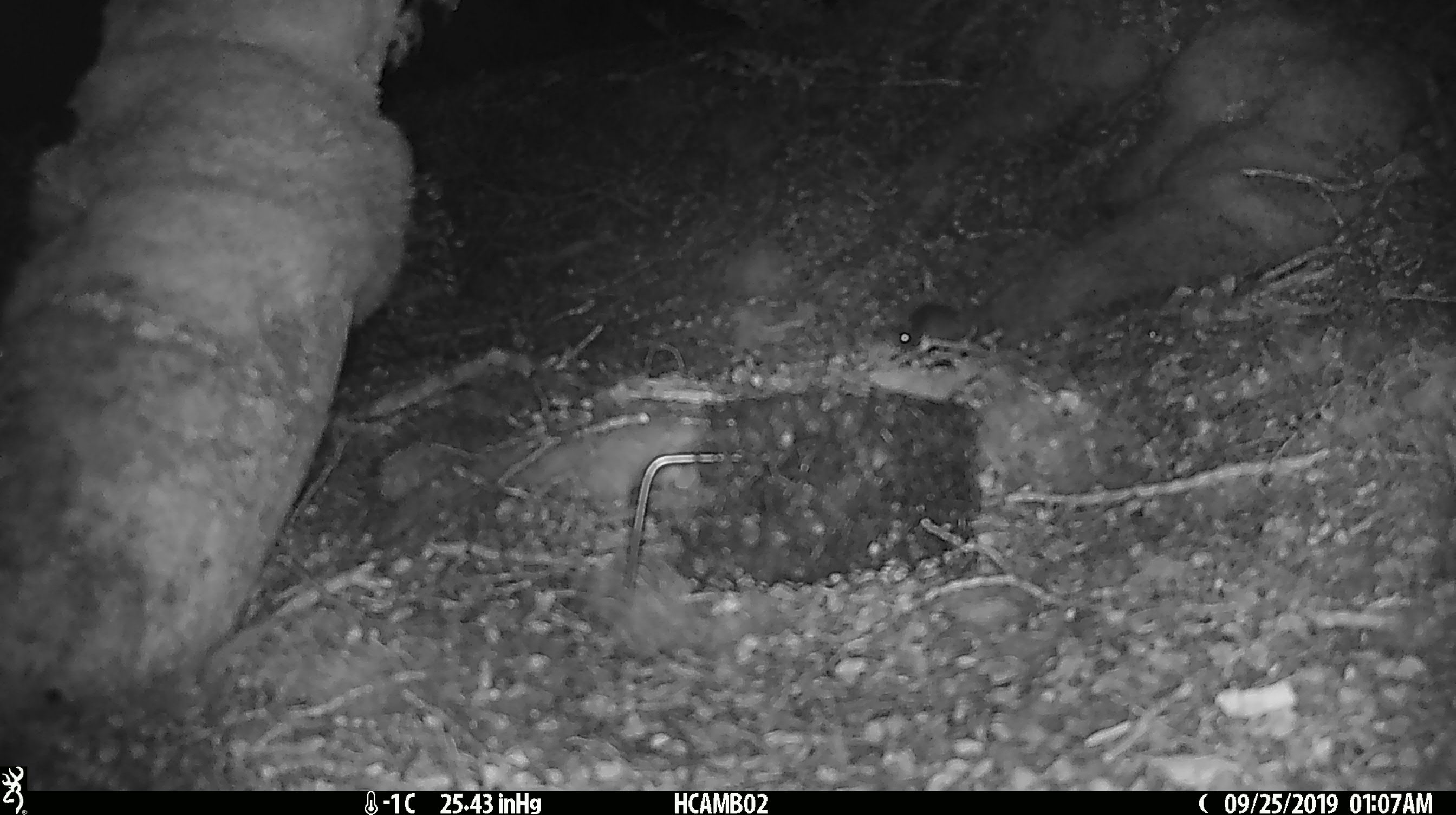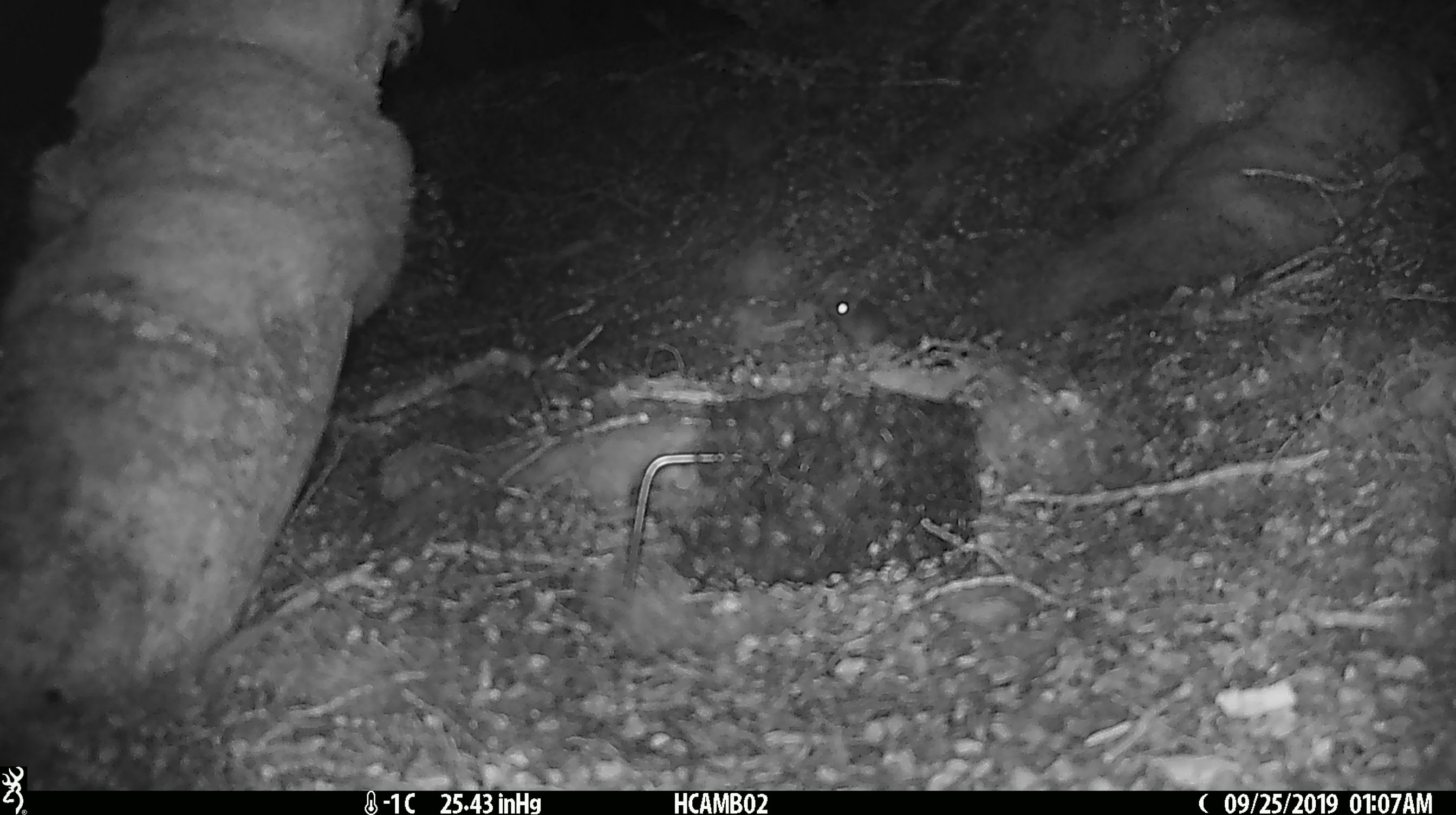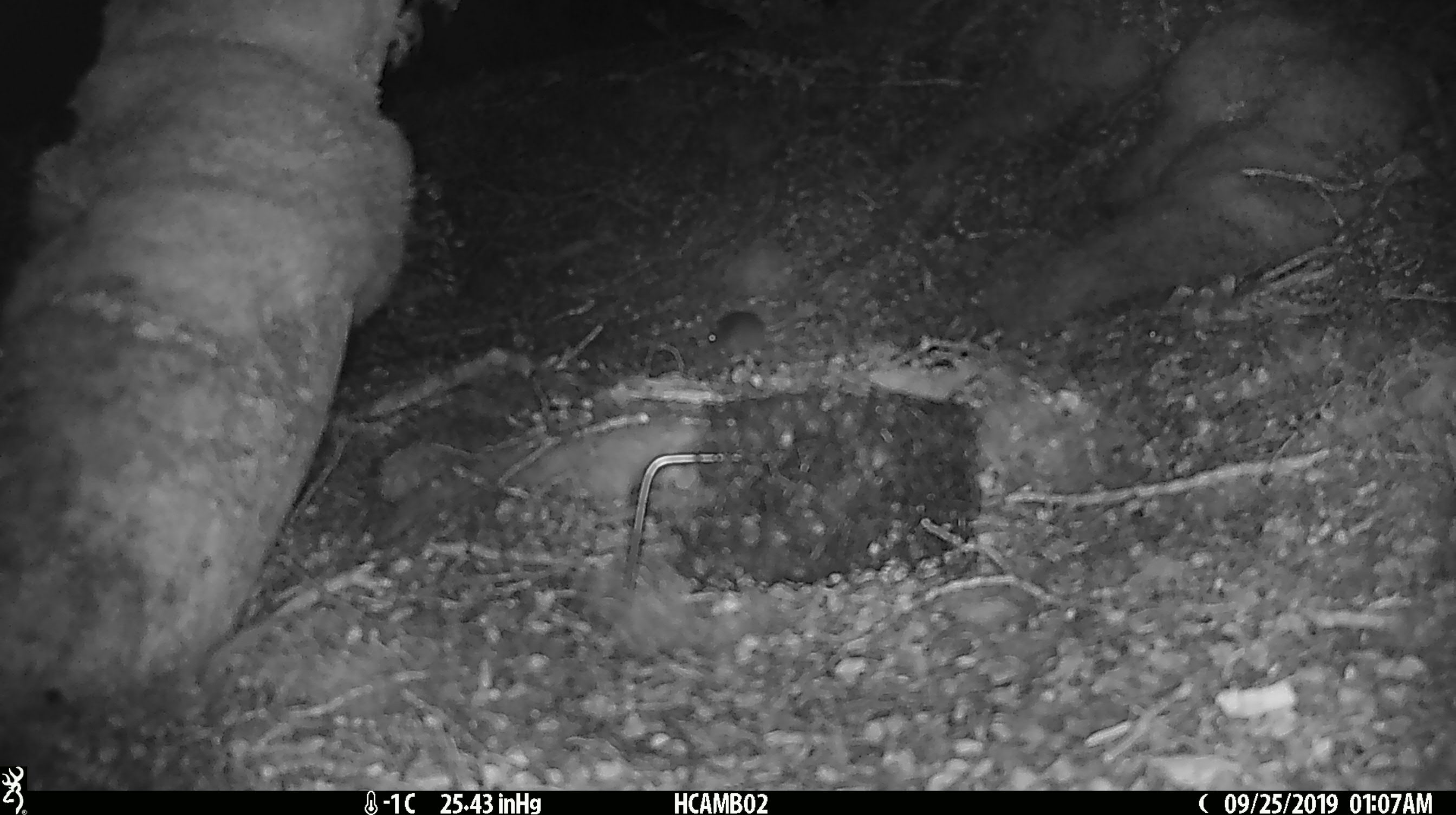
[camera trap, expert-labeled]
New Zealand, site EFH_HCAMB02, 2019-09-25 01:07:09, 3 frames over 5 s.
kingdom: Animalia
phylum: Chordata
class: Mammalia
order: Rodentia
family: Muridae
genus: Mus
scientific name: Mus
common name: mouse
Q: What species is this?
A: Mouse (Mus).